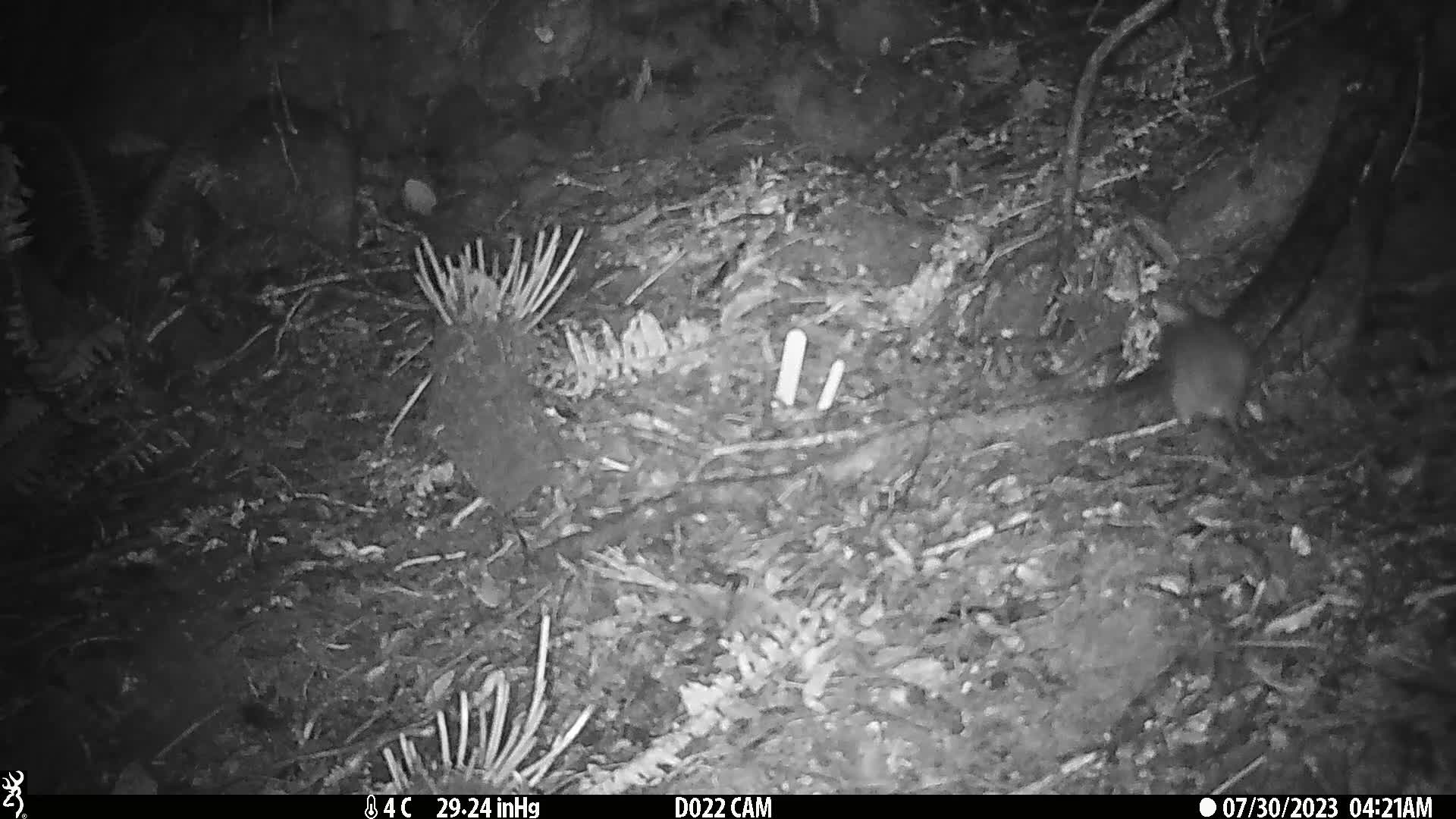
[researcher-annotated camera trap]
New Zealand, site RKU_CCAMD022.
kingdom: Animalia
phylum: Chordata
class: Mammalia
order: Rodentia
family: Muridae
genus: Rattus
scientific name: Rattus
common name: rat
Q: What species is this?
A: Rat (Rattus).